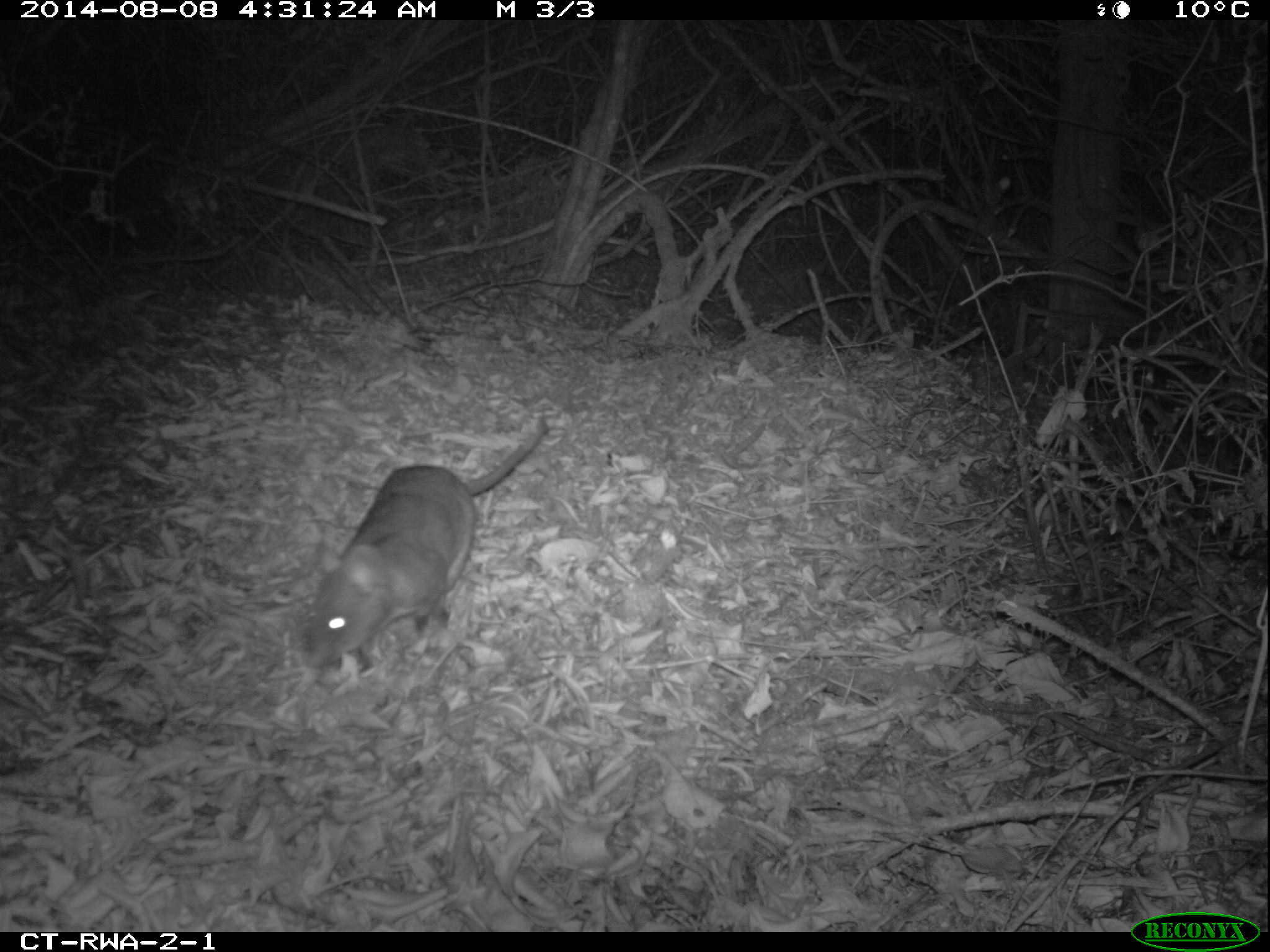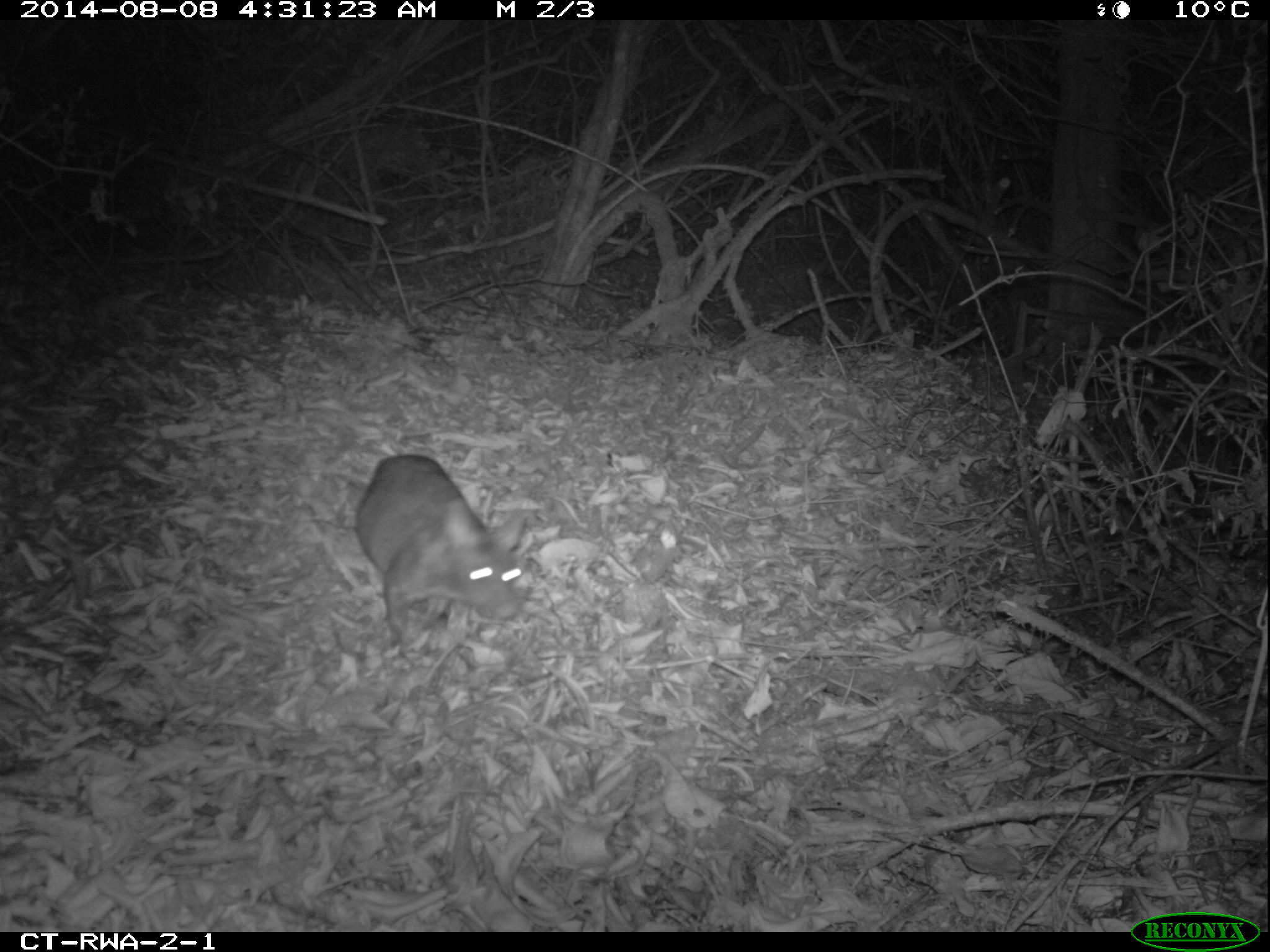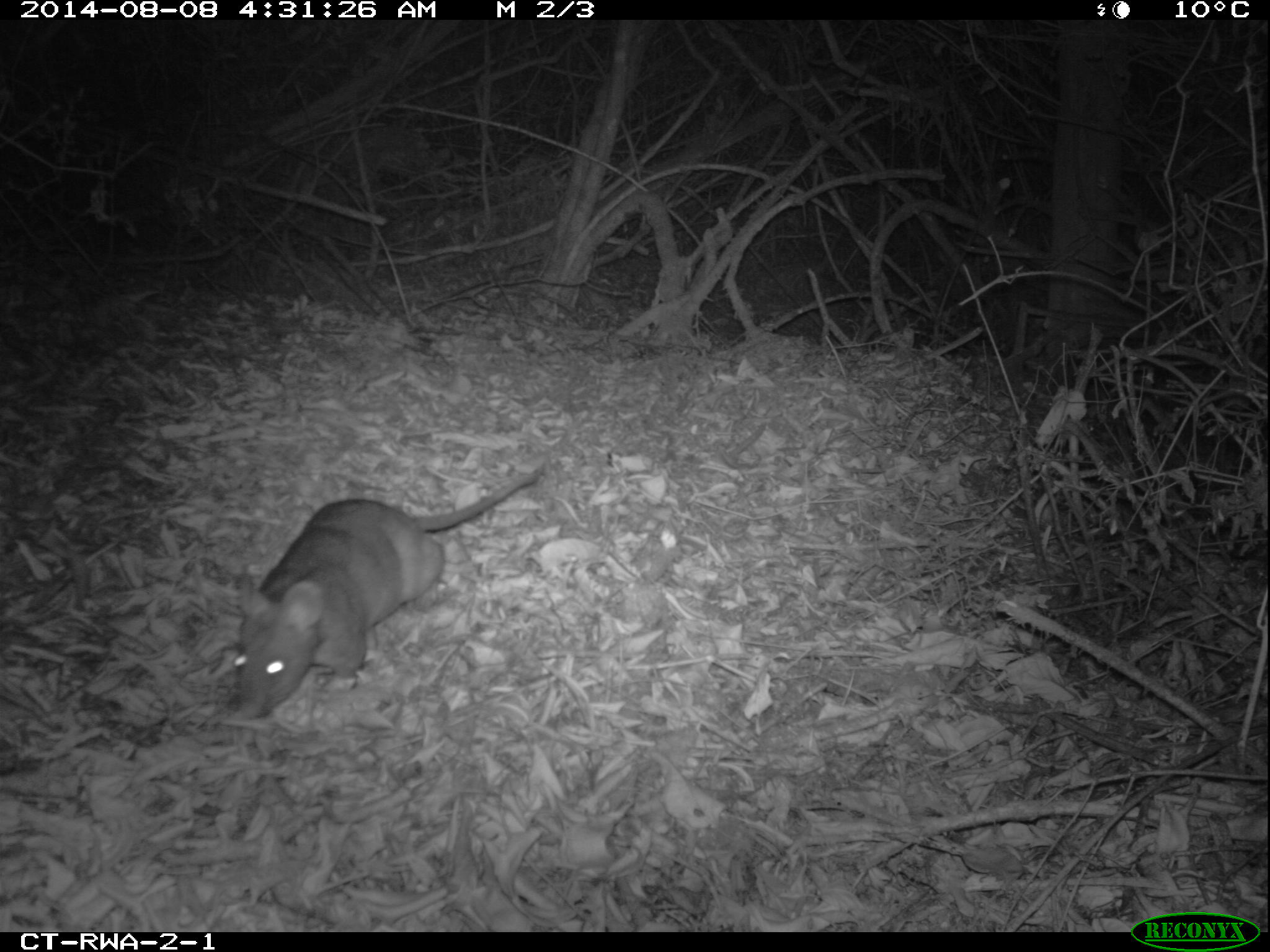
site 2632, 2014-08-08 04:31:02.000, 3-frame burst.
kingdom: Animalia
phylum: Chordata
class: Mammalia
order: Rodentia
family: Nesomyidae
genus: Cricetomys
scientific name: Cricetomys gambianus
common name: african giant pouched rat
Cricetomys gambianus (african giant pouched rat), count 1.